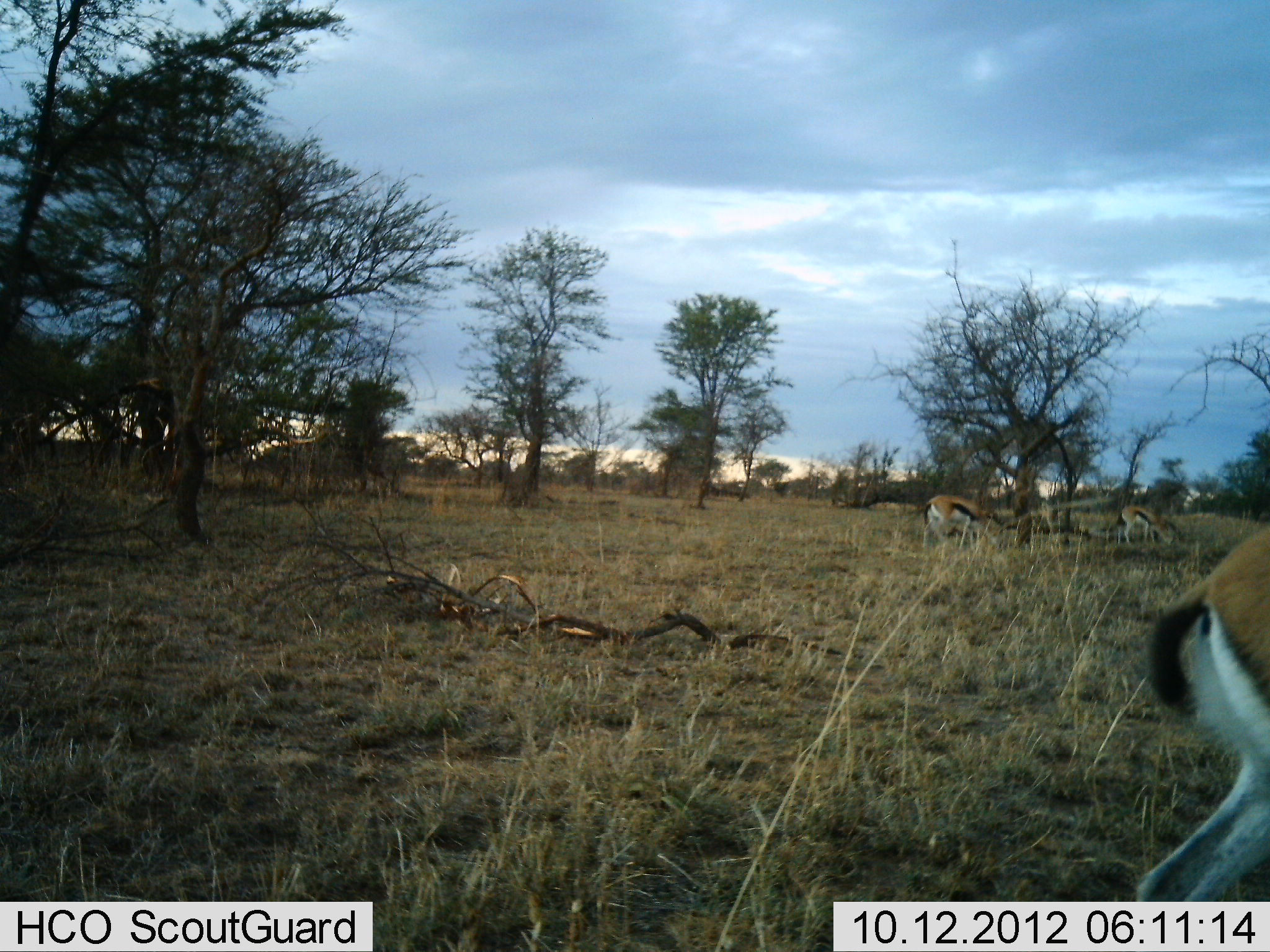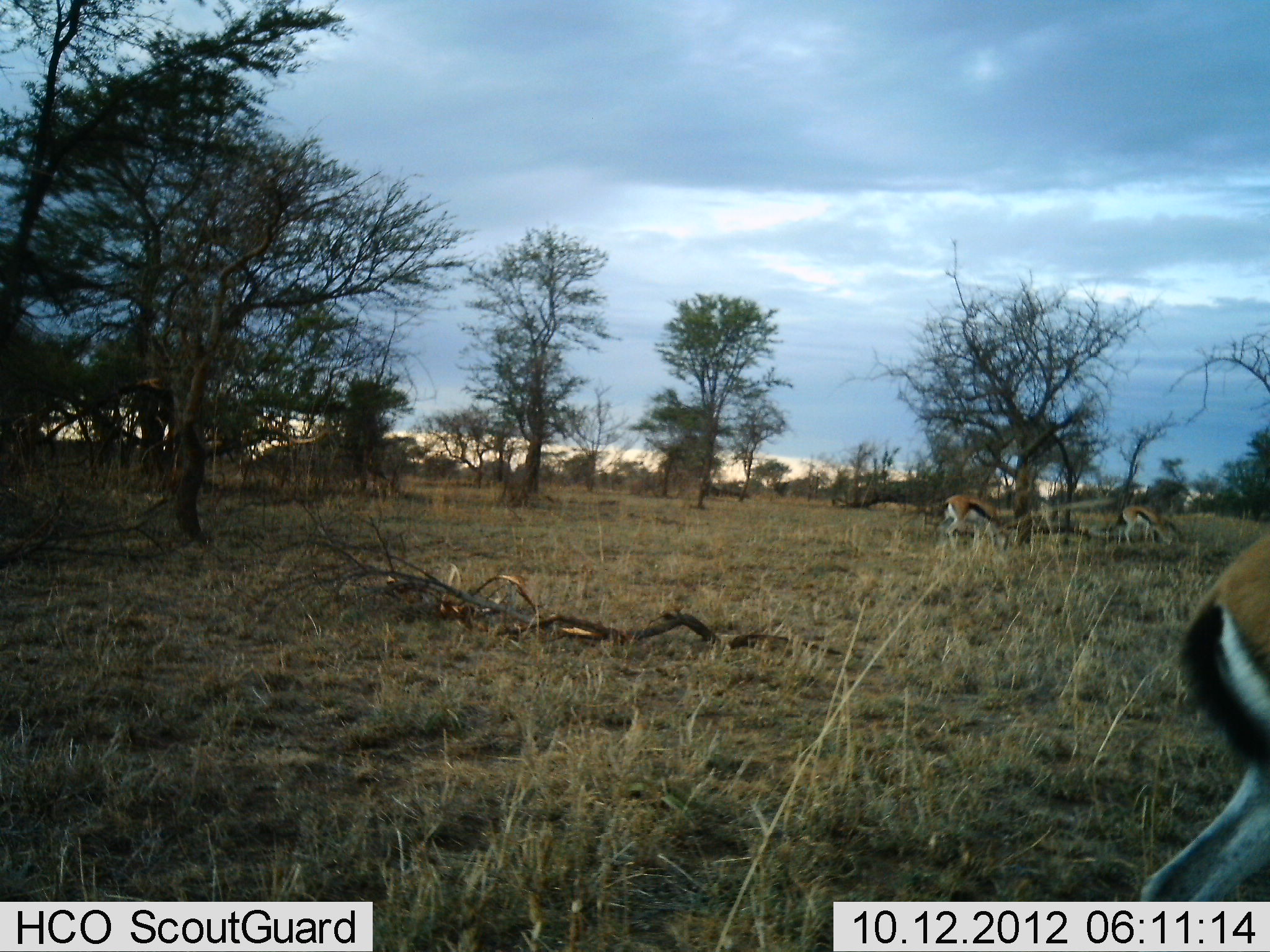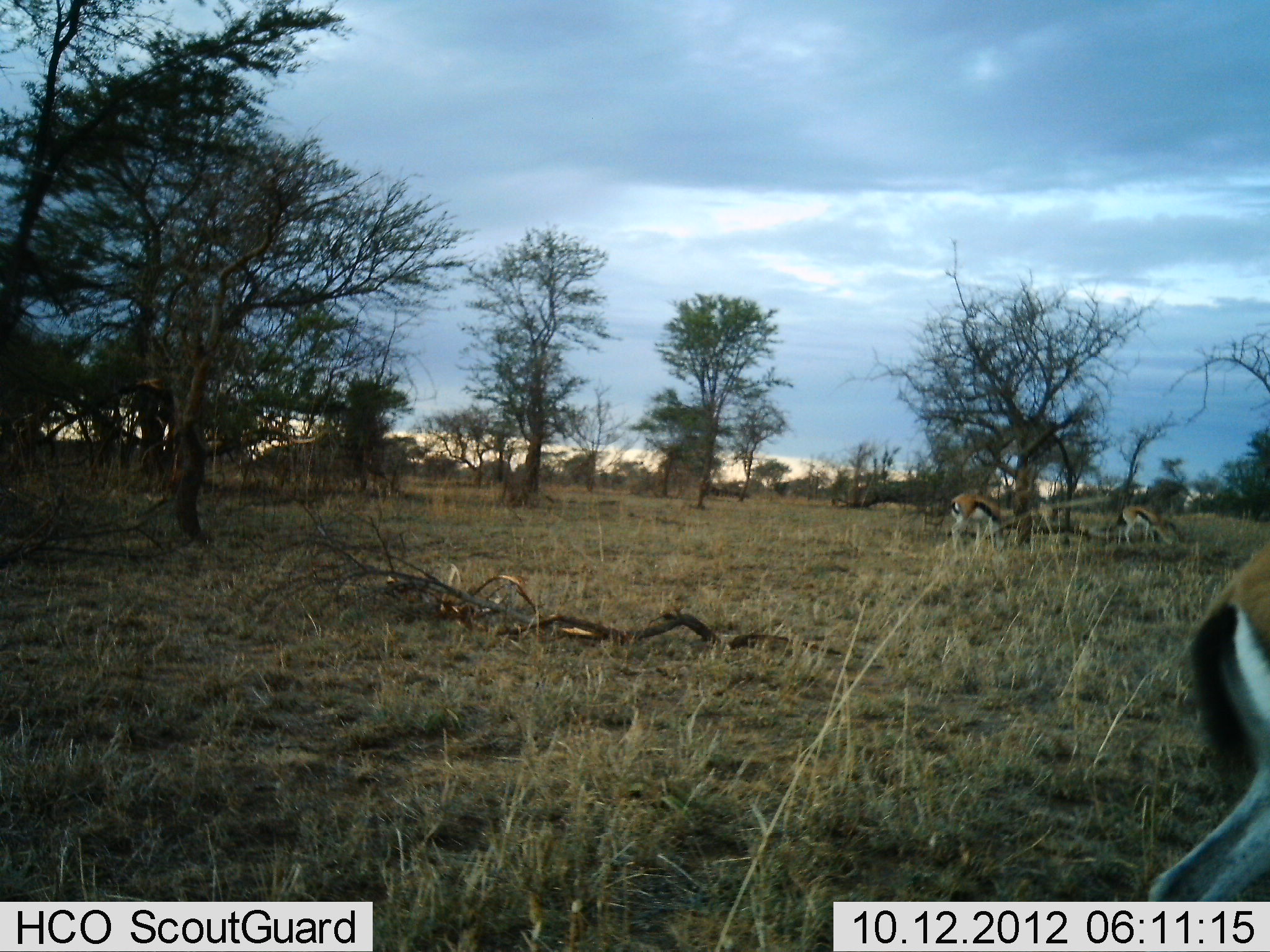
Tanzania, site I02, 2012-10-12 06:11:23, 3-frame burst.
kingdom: Animalia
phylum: Chordata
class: Mammalia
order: Artiodactyla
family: Bovidae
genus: Eudorcas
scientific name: Eudorcas thomsonii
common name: thomson's gazelle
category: gazellethomsons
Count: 3.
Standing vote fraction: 64%.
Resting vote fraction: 0%.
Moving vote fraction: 9%.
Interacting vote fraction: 0%.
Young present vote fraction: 0%.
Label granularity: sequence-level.